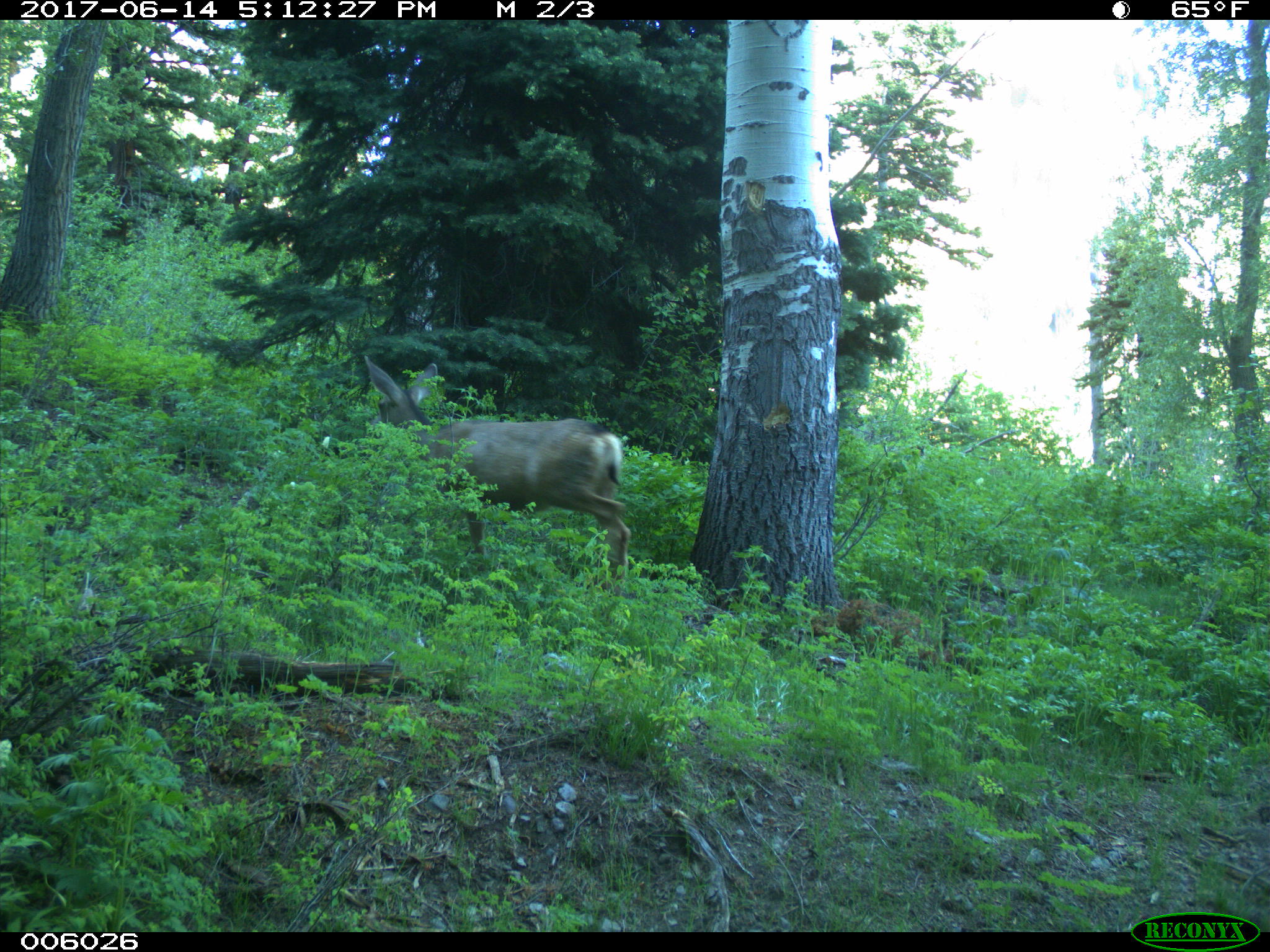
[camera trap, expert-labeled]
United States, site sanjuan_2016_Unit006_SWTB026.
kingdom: Animalia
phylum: Chordata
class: Mammalia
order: Artiodactyla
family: Cervidae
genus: Odocoileus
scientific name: Odocoileus hemionus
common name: mule deer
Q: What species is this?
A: Odocoileus hemionus (mule deer).